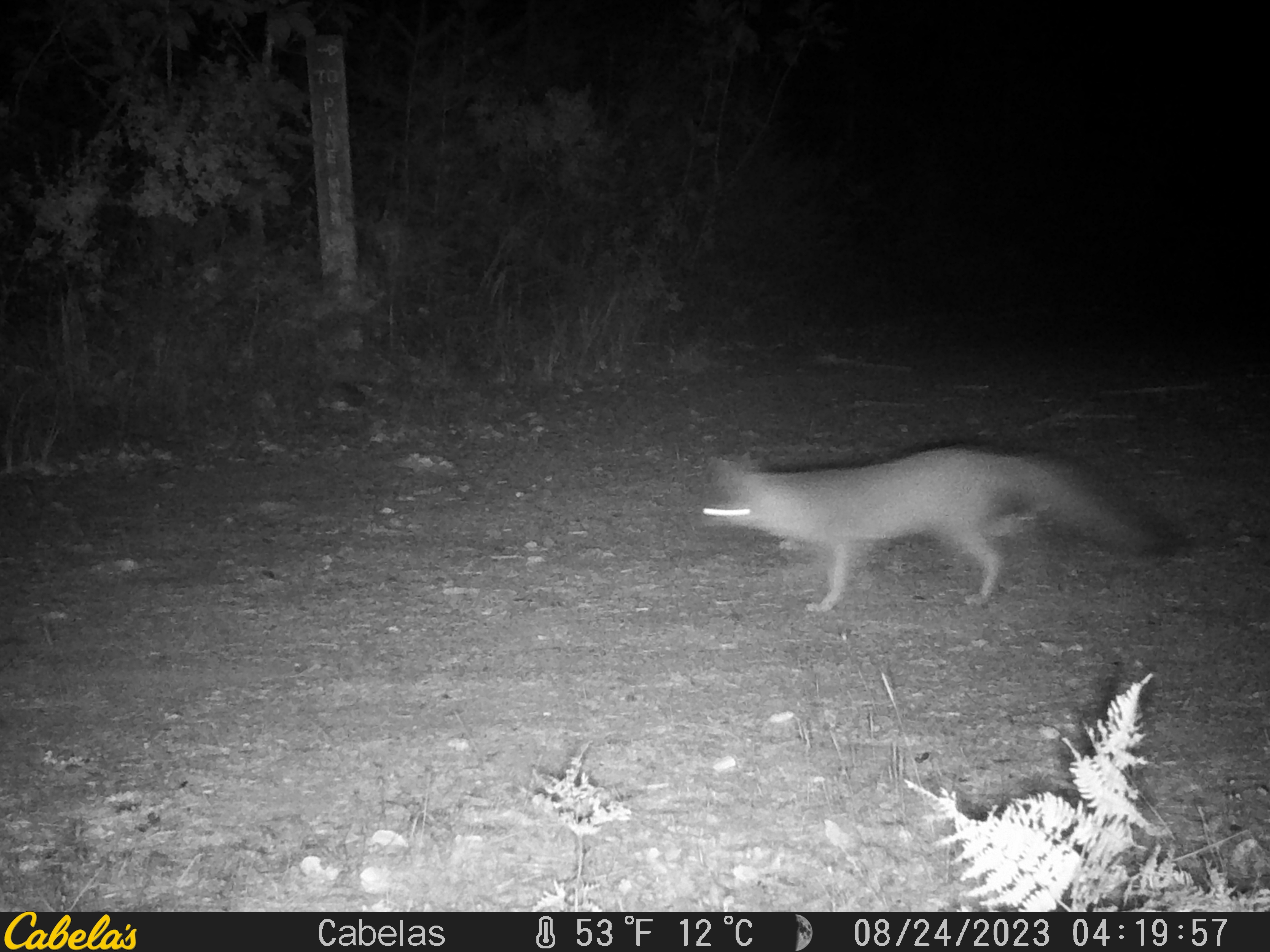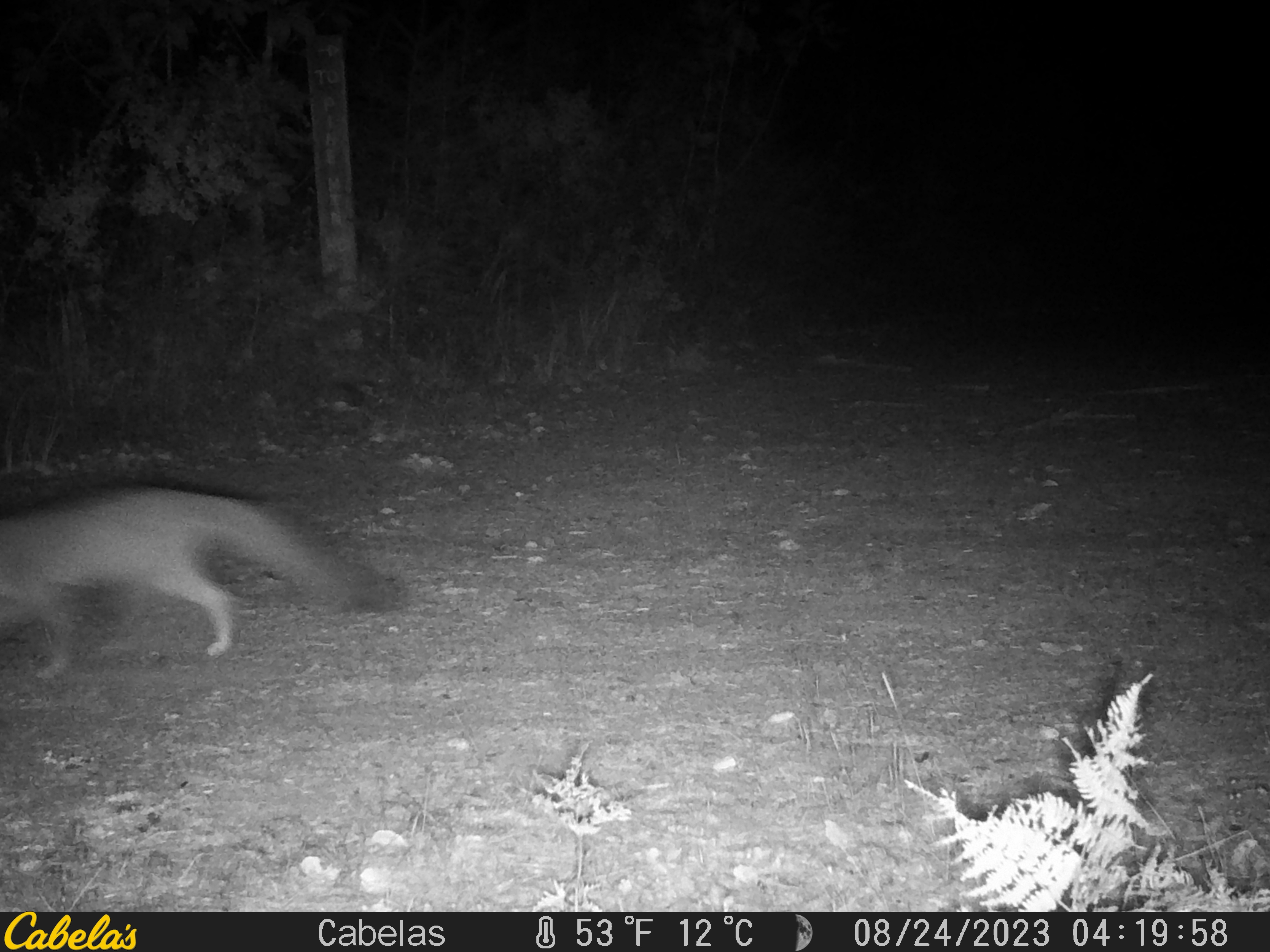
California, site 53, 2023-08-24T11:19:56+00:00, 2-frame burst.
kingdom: Animalia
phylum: Chordata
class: Mammalia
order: Carnivora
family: Canidae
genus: Urocyon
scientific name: Urocyon cinereoargenteus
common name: gray fox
Gray fox (Urocyon cinereoargenteus).